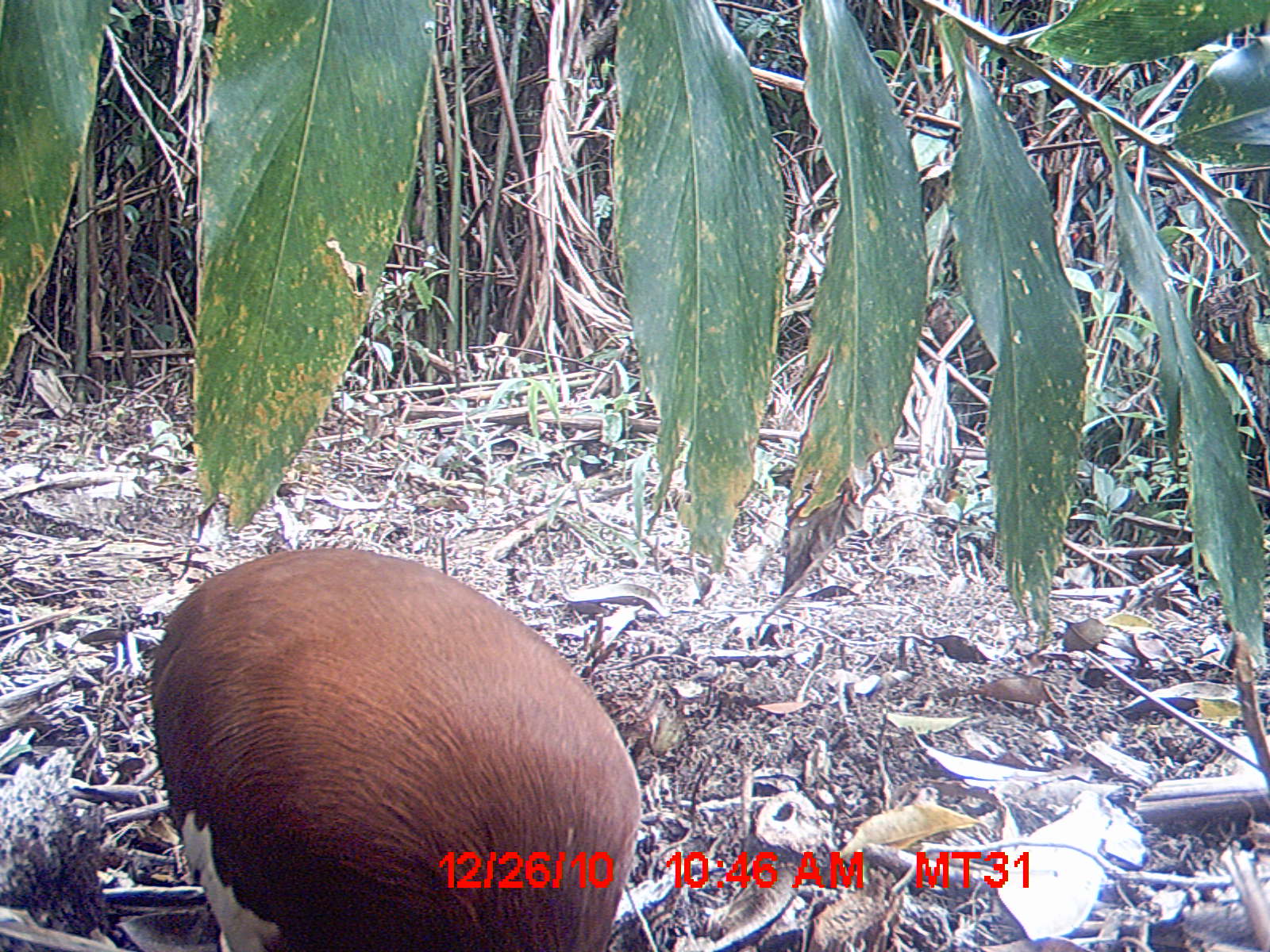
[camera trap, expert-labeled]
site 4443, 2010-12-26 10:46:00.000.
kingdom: Animalia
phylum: Chordata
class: Aves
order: Pelecaniformes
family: Threskiornithidae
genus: Lophotibis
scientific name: Lophotibis cristata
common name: madagascan ibis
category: lophotibis cristataa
Lophotibis cristataa (madagascan ibis) (Lophotibis cristata), count 1.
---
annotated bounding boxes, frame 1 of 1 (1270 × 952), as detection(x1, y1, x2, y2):
lophotibis cristataa: detection(144, 543, 641, 949)